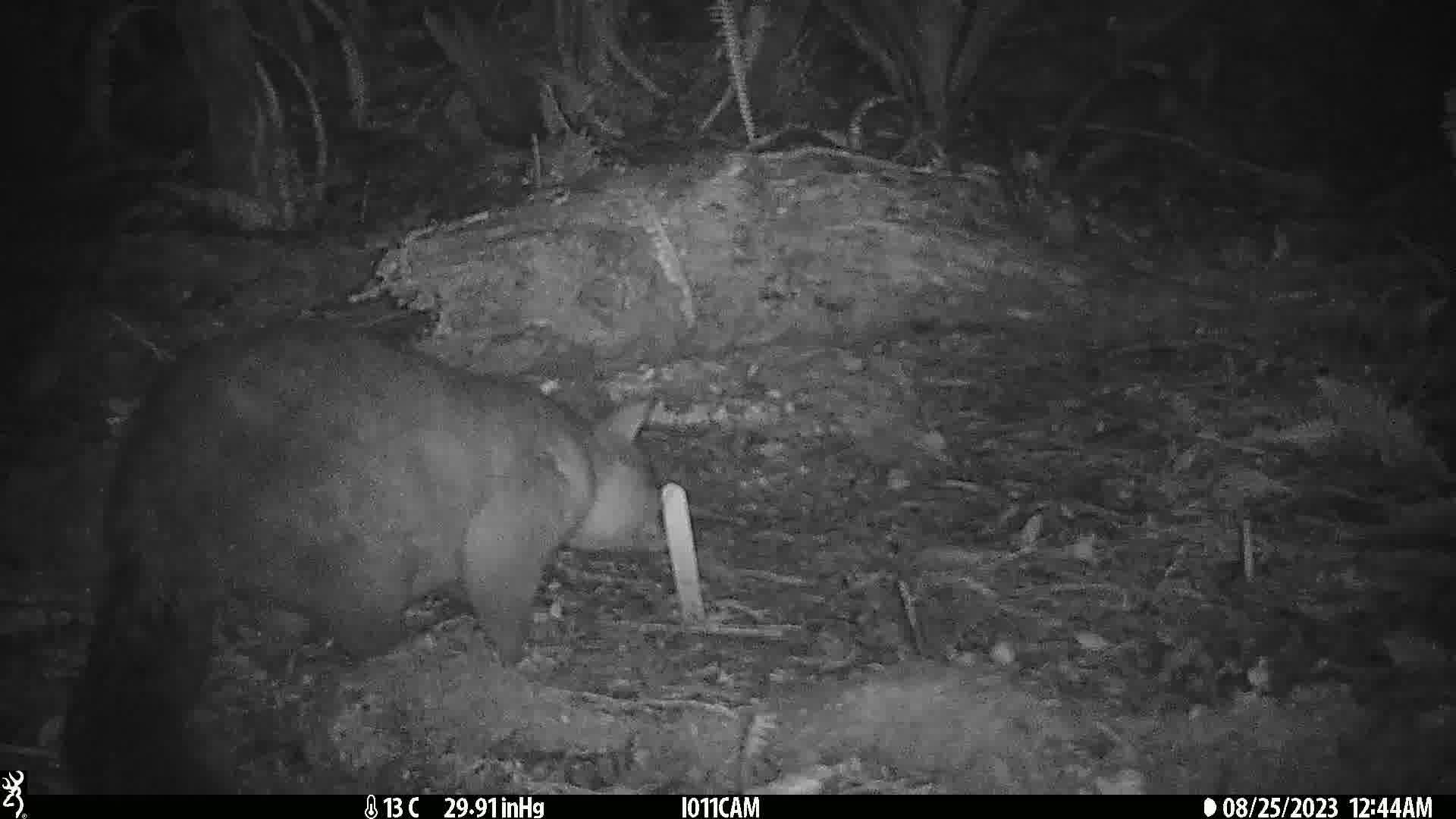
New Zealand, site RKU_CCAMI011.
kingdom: Animalia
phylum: Chordata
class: Mammalia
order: Diprotodontia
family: Phalangeridae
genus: Trichosurus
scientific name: Trichosurus vulpecula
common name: common brushtail possum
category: possum